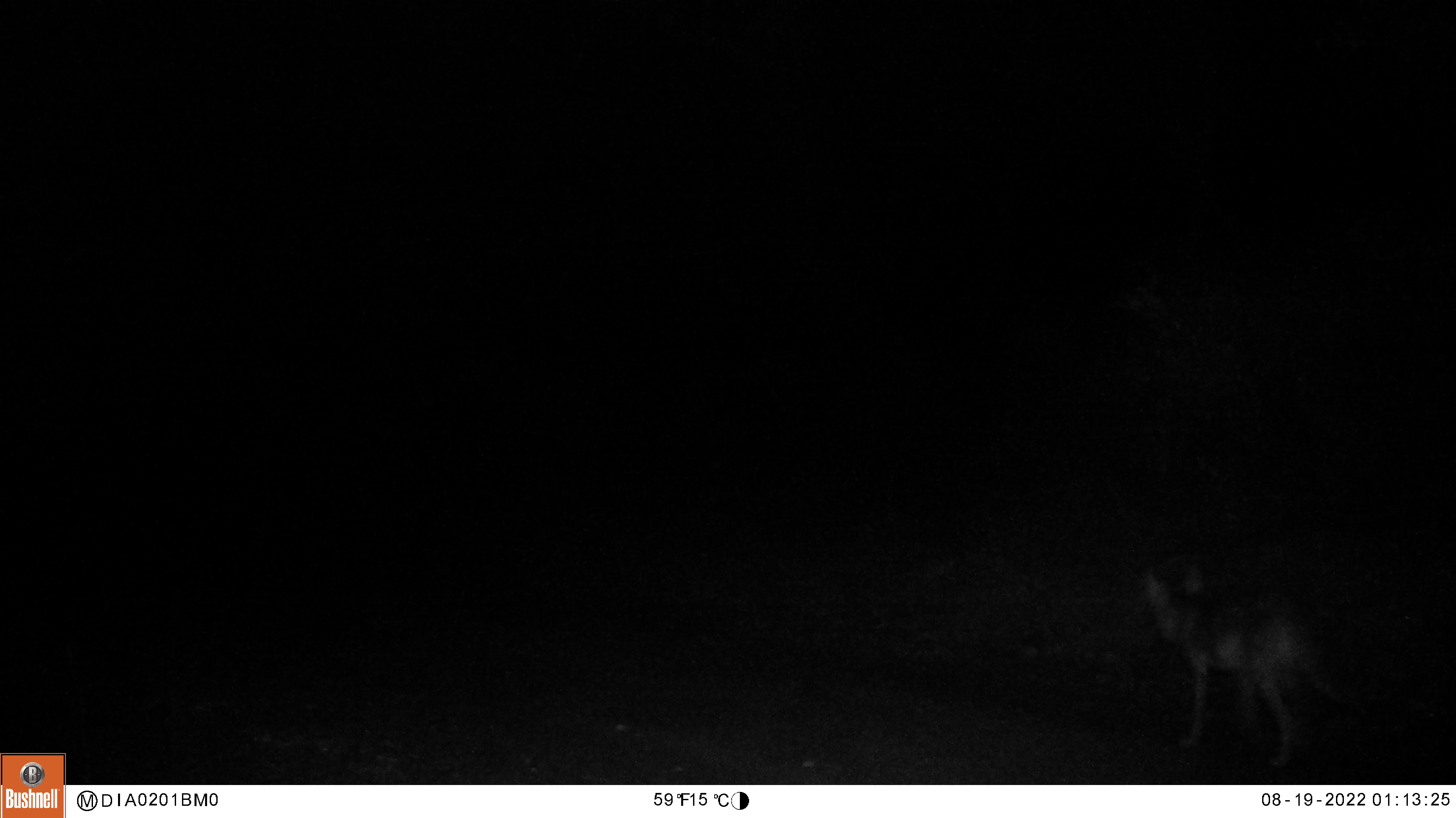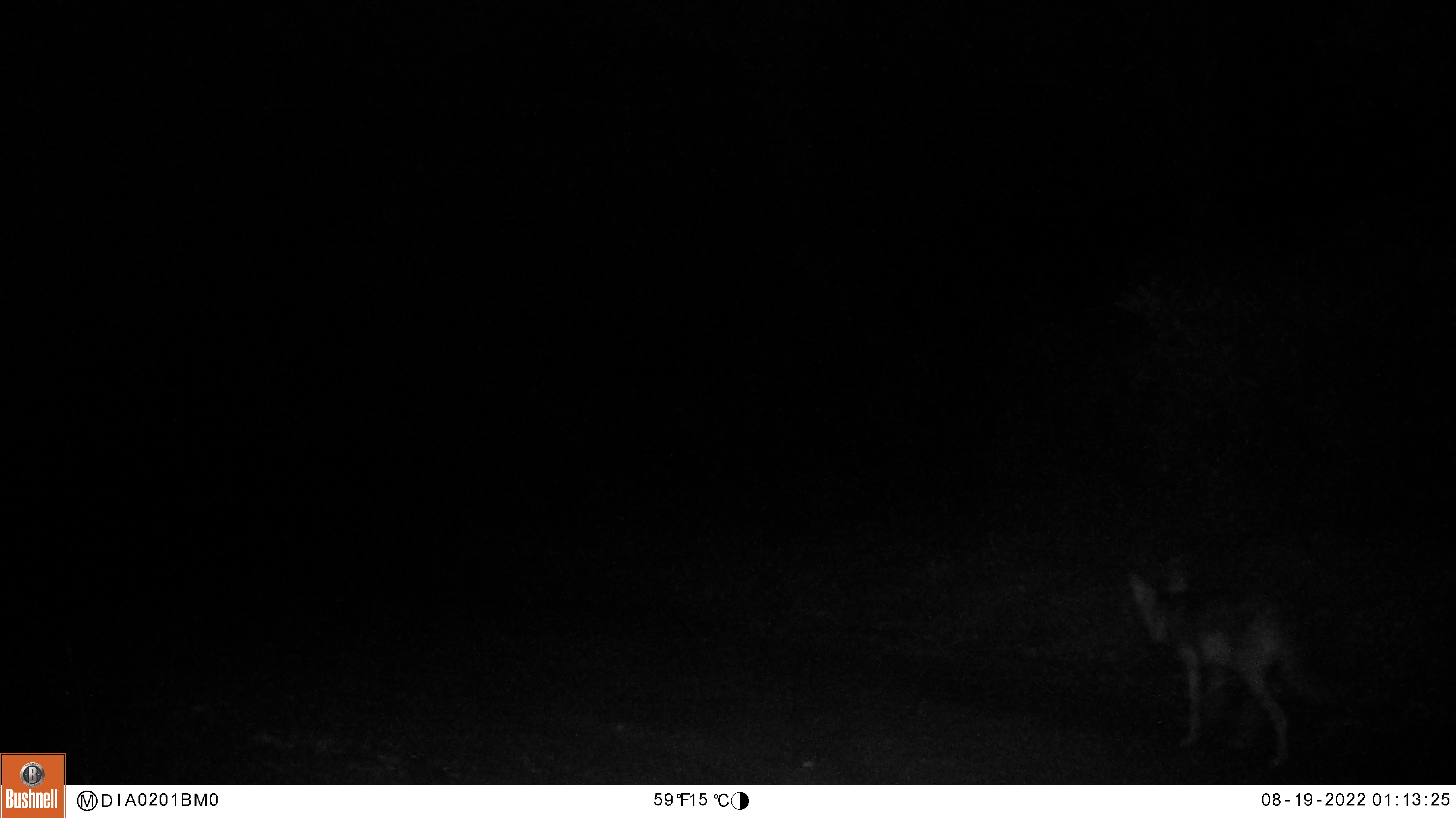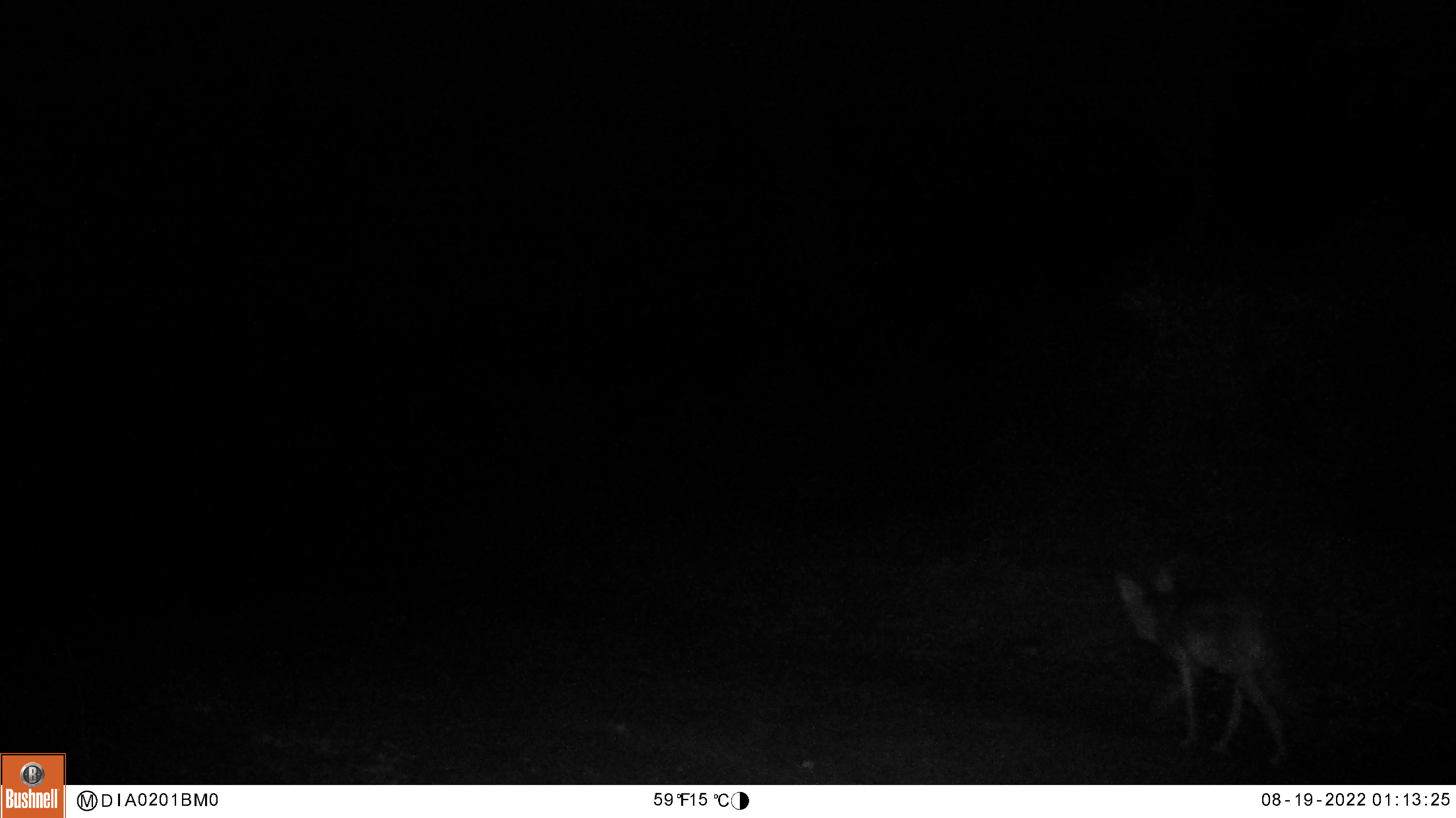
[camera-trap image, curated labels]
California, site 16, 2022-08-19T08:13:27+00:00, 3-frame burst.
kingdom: Animalia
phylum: Chordata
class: Mammalia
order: Carnivora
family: Canidae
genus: Canis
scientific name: Canis latrans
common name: coyote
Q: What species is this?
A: Coyote (Canis latrans).